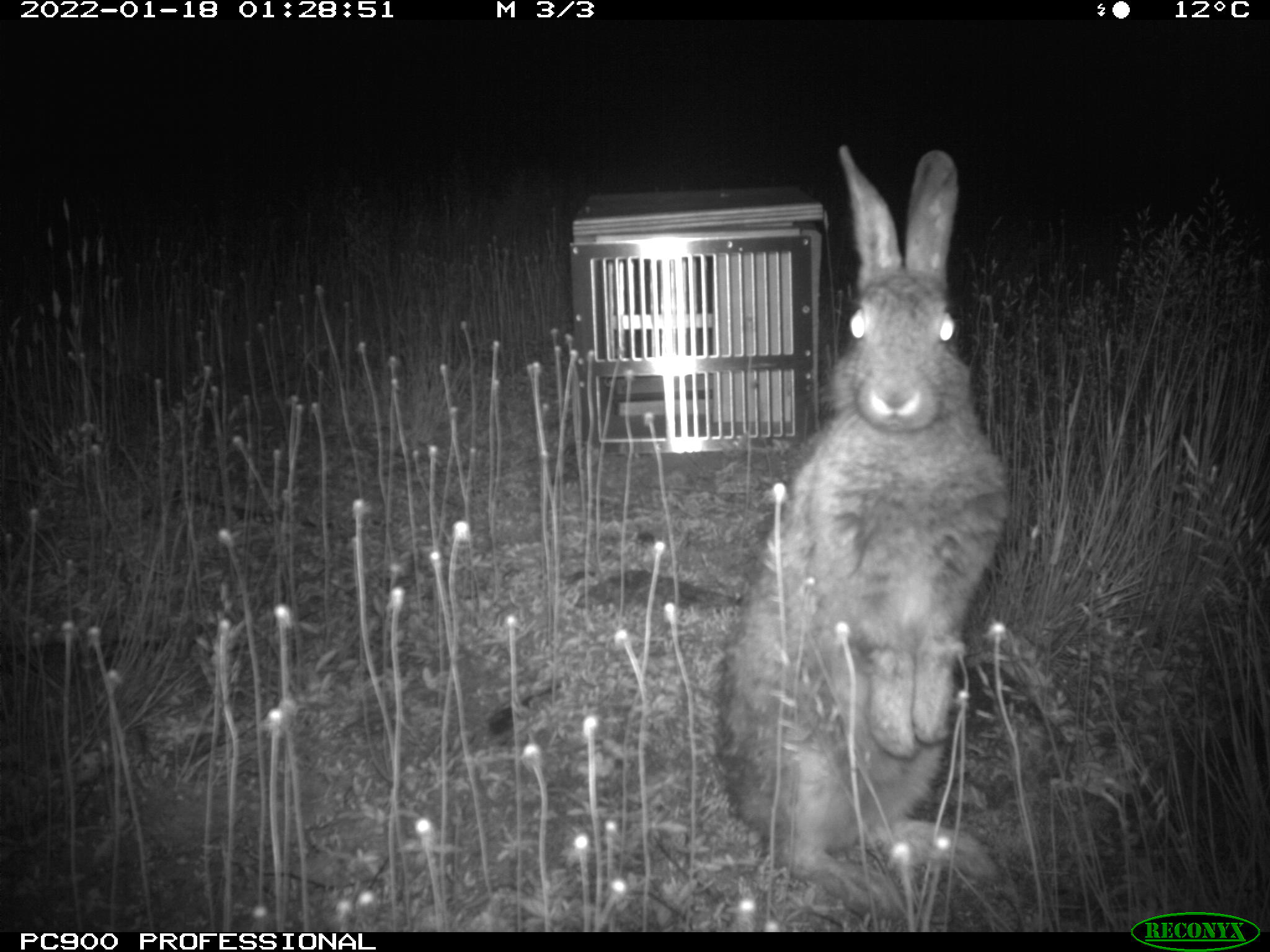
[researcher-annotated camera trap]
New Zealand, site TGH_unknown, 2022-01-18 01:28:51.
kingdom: Animalia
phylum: Chordata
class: Mammalia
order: Lagomorpha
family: Leporidae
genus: Oryctolagus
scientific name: Oryctolagus cuniculus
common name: european rabbit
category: rabbit